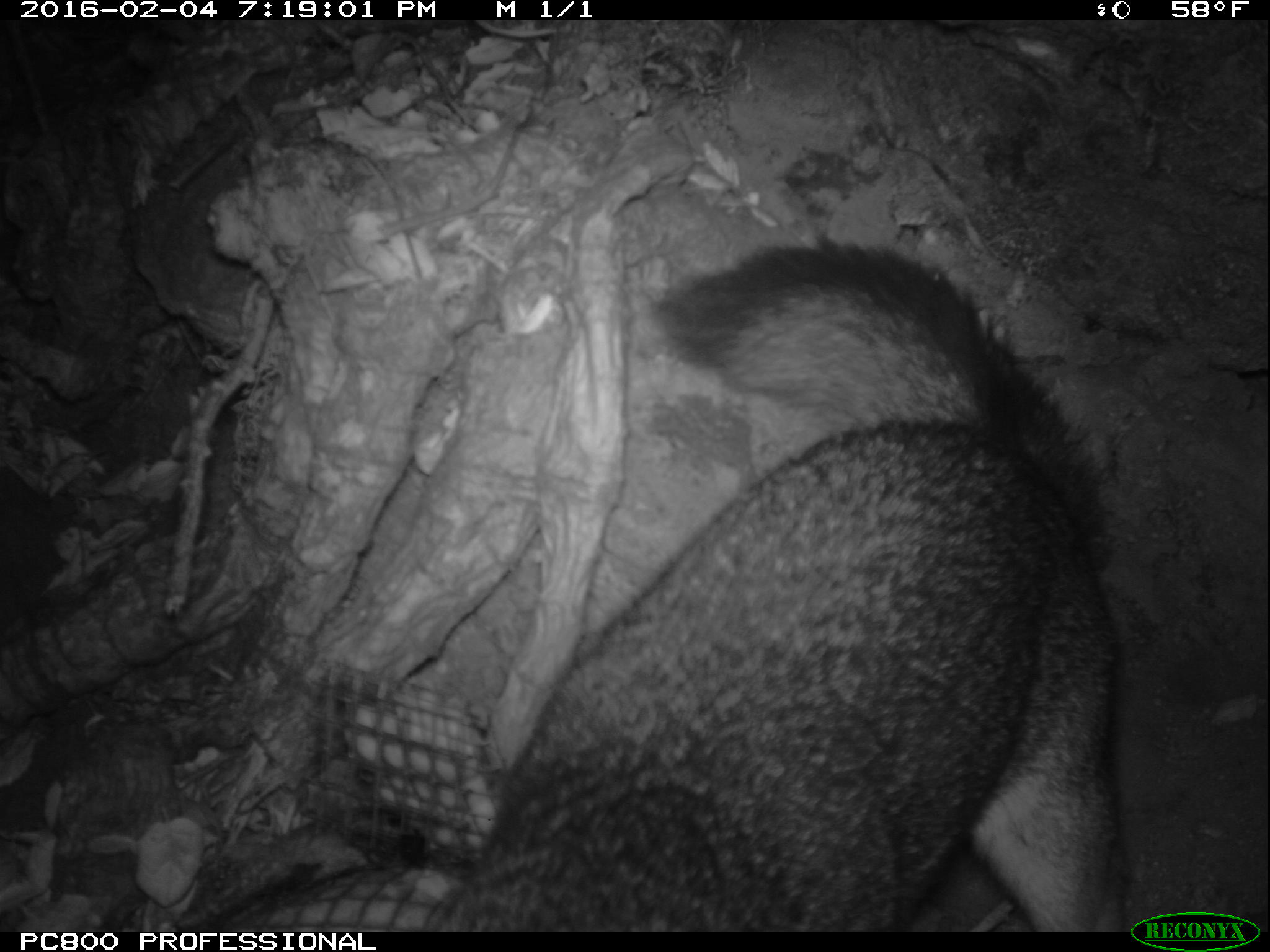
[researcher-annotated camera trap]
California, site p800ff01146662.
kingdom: Animalia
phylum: Chordata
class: Mammalia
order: Carnivora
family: Canidae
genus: Urocyon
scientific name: Urocyon littoralis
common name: island fox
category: fox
Fox (island fox) (Urocyon littoralis).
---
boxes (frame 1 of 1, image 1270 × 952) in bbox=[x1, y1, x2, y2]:
fox: bbox=[416, 242, 1117, 932]